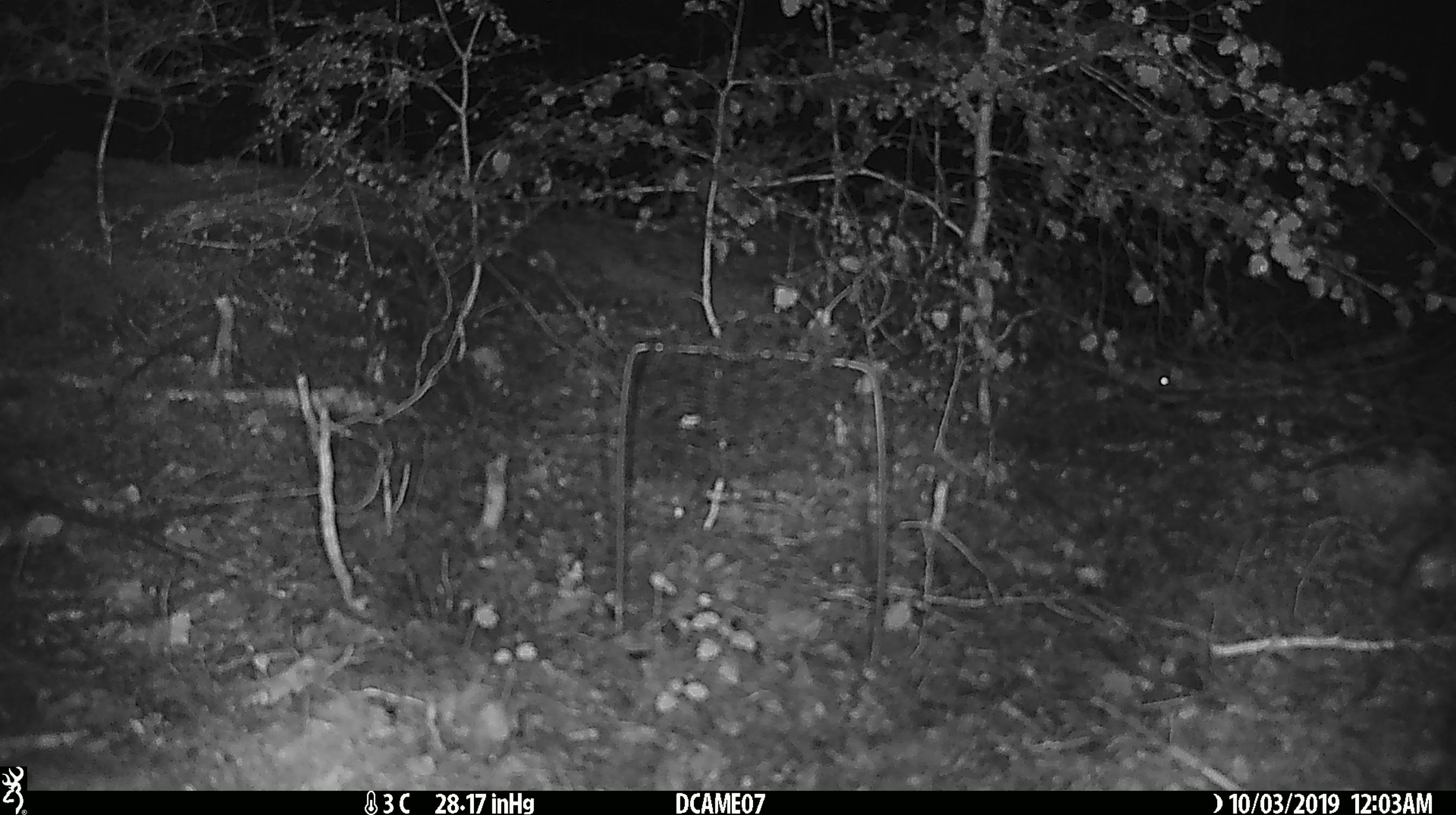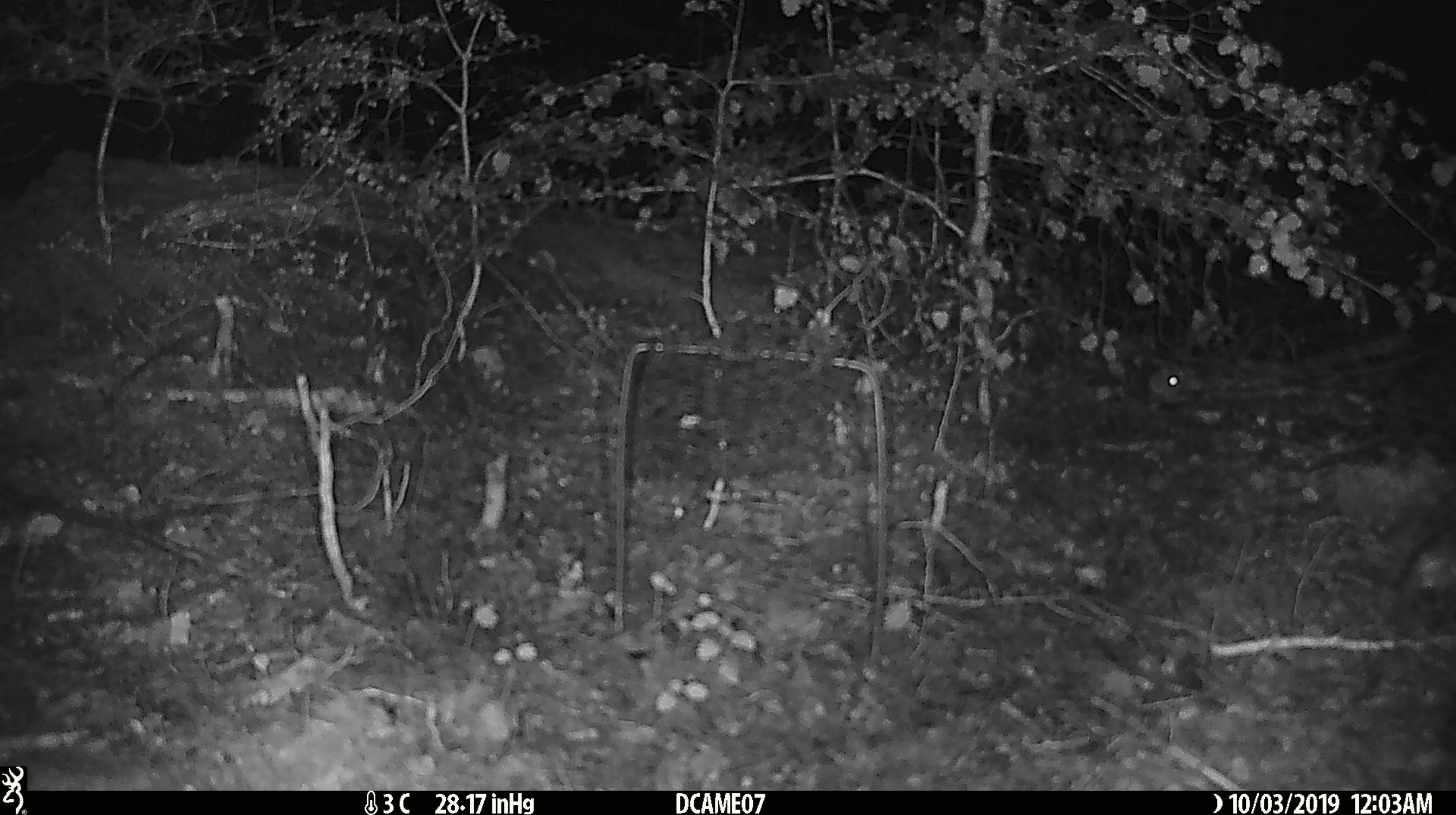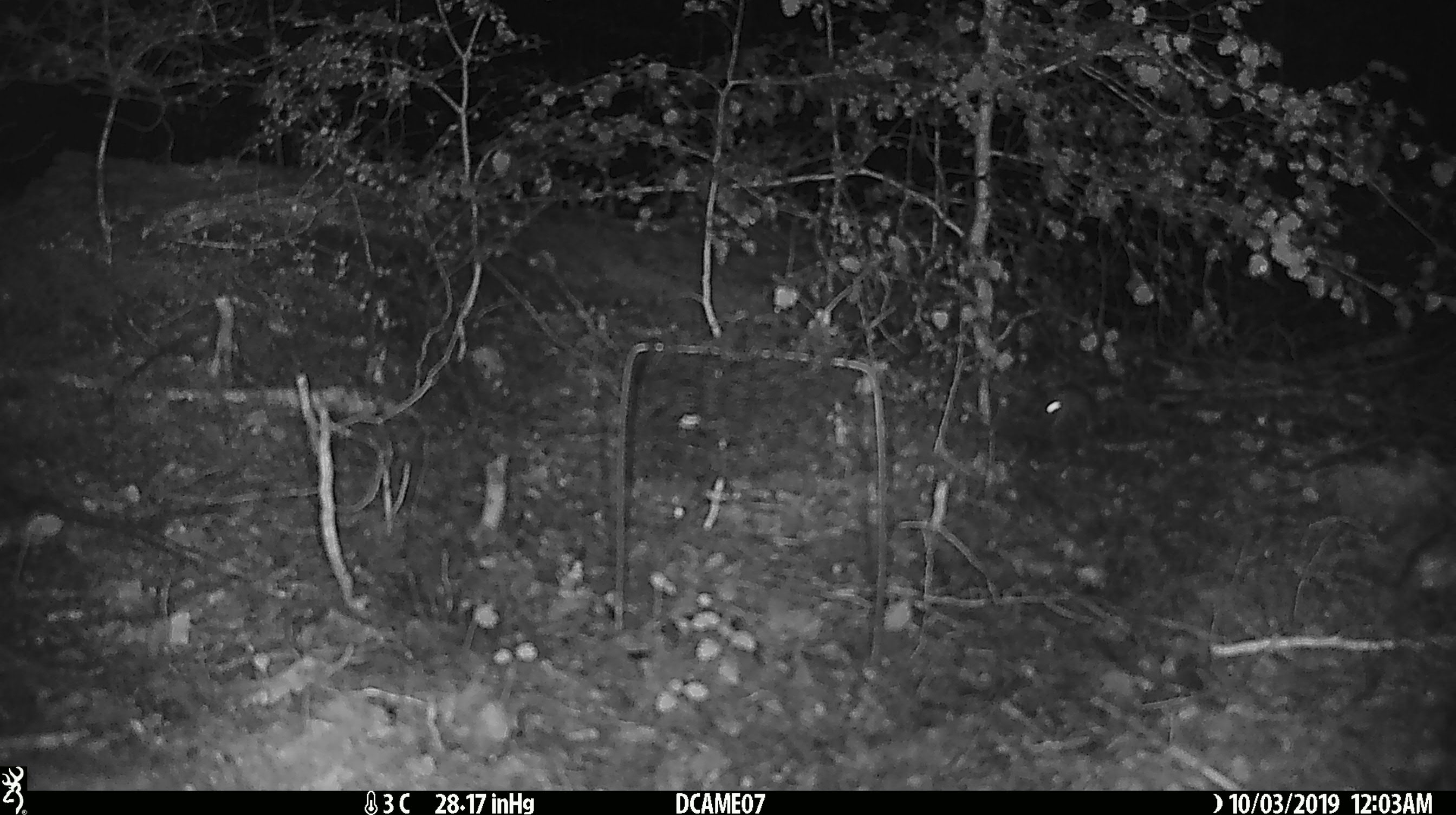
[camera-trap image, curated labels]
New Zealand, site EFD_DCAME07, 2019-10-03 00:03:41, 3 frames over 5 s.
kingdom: Animalia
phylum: Chordata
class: Mammalia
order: Rodentia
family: Muridae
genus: Mus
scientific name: Mus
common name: mouse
Mouse (Mus).